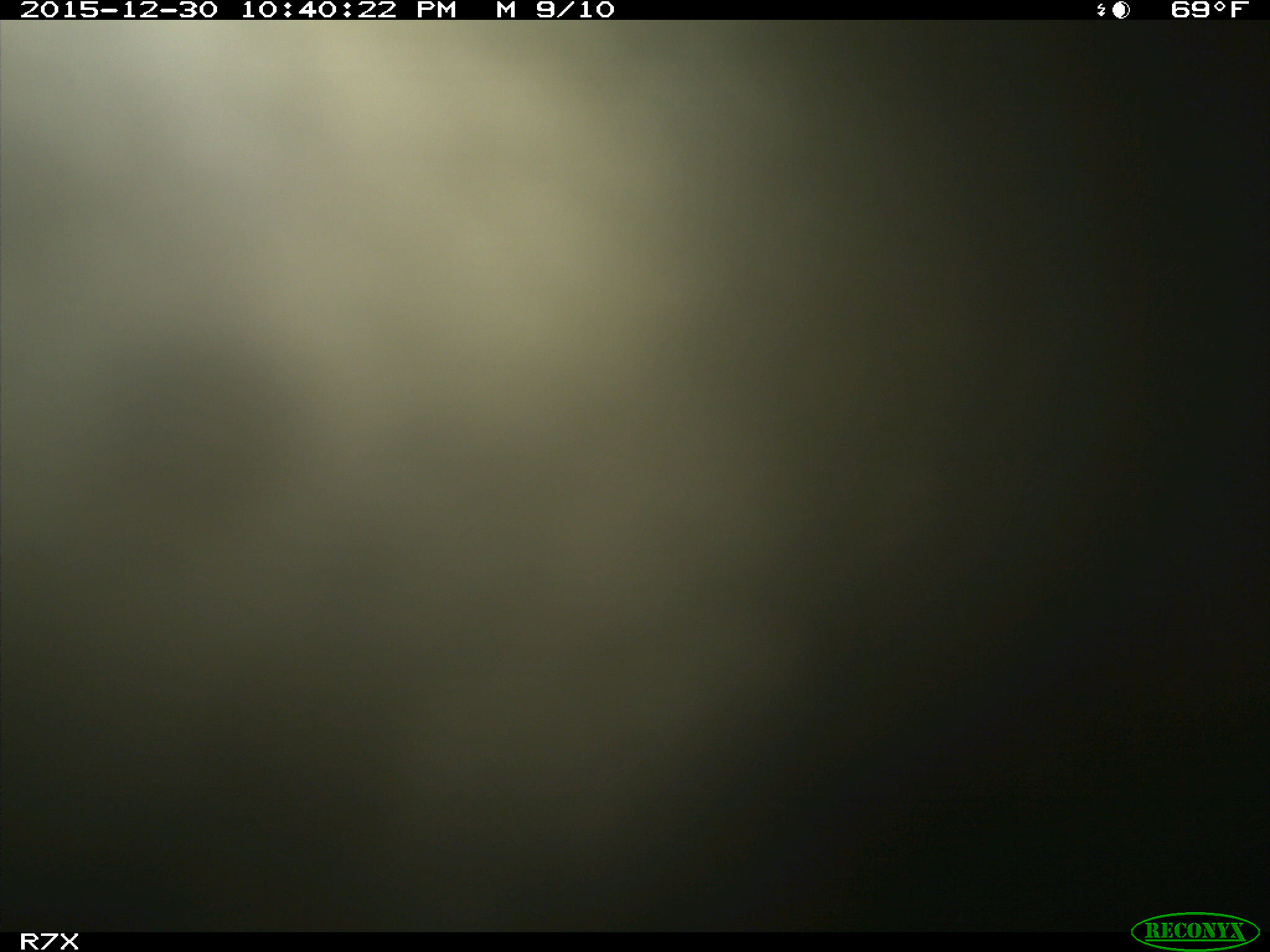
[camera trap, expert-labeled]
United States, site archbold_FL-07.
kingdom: Animalia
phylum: Chordata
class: Mammalia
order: Artiodactyla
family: Bovidae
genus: Bos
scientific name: Bos taurus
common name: domestic cow